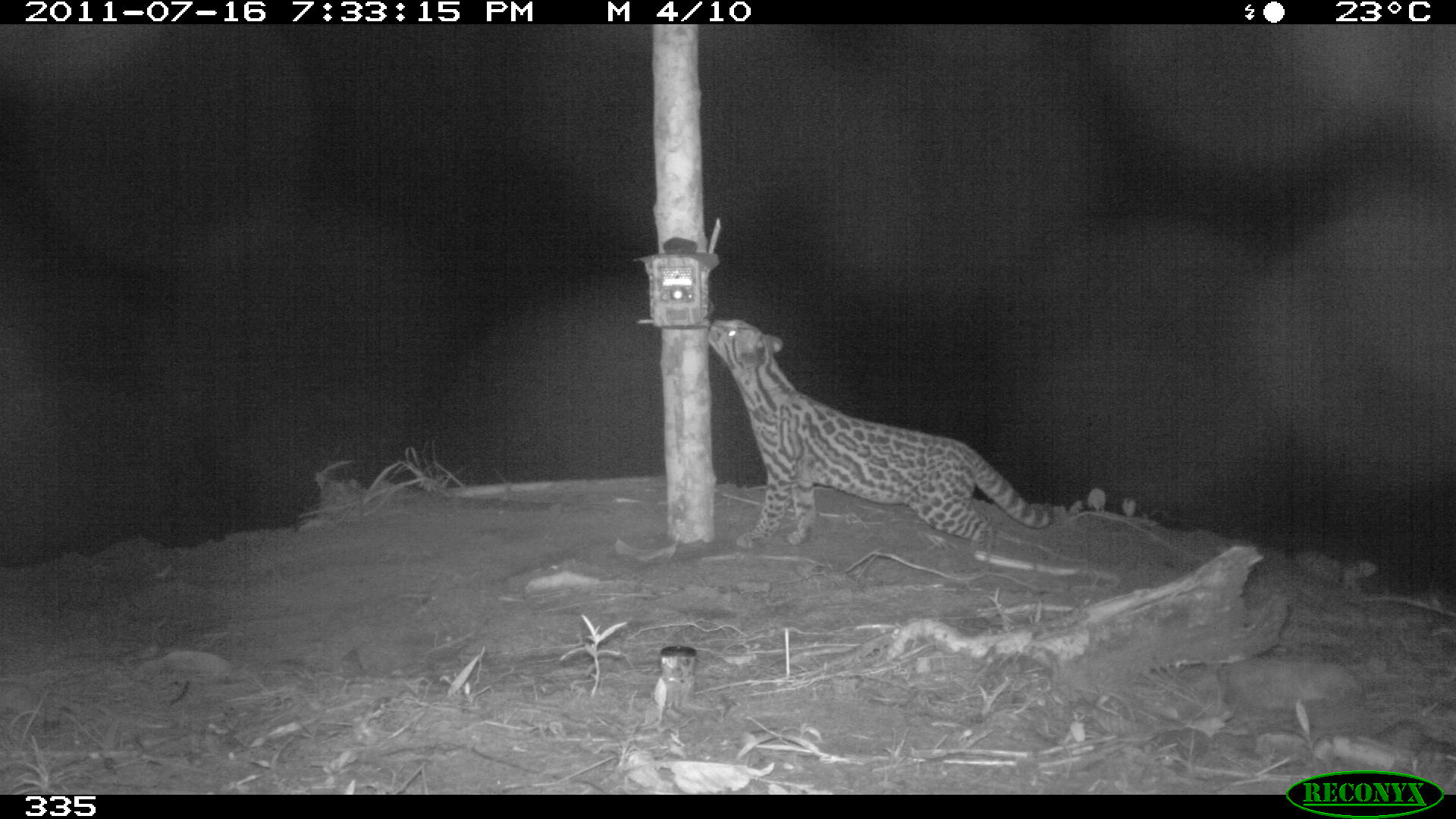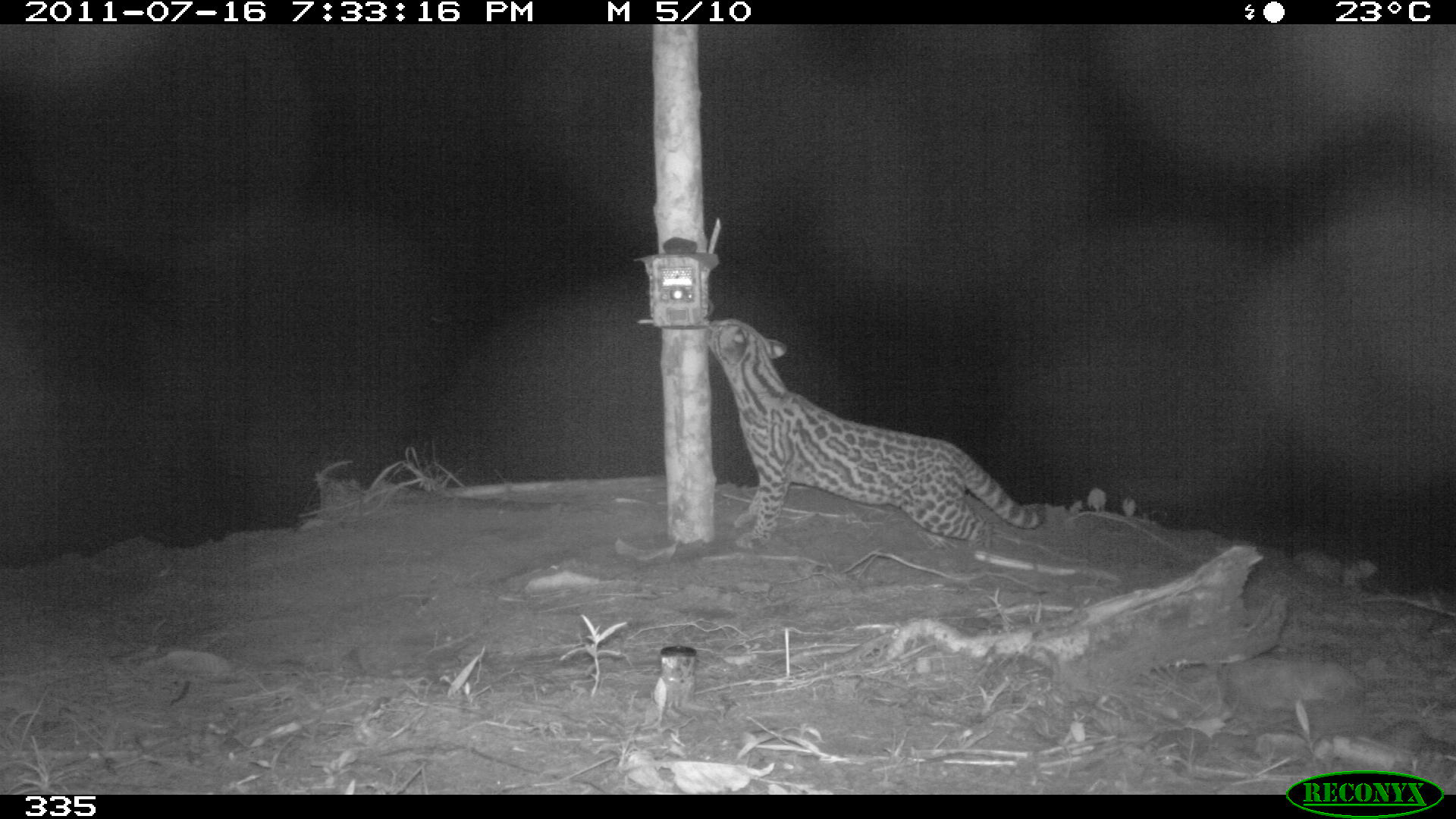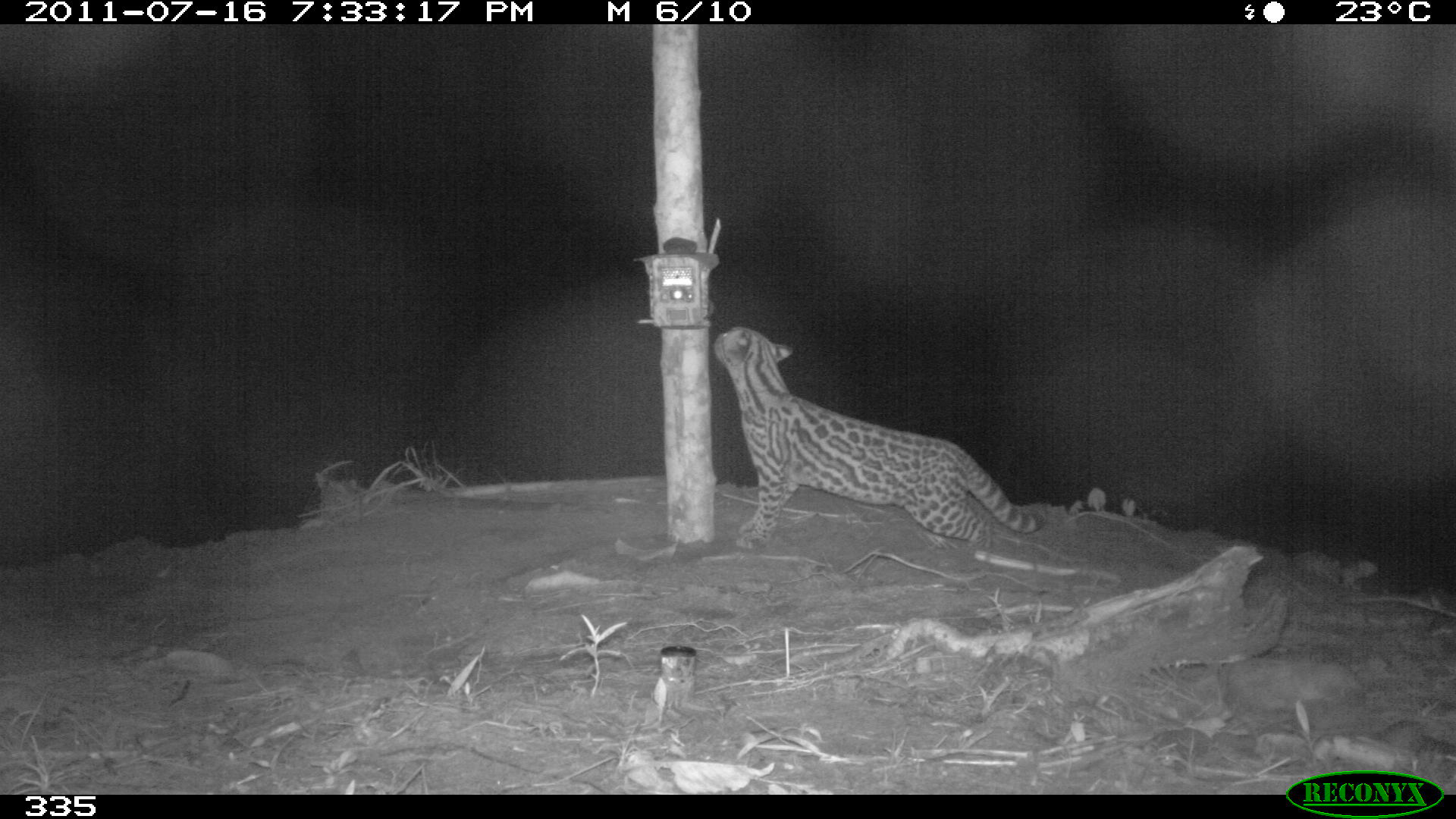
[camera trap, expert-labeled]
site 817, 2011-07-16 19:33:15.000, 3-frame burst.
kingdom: Animalia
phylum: Chordata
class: Mammalia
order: Carnivora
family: Felidae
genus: Leopardus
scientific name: Leopardus pardalis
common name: ocelot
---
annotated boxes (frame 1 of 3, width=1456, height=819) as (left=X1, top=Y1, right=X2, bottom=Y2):
leopardus pardalis: (left=704, top=317, right=1055, bottom=553)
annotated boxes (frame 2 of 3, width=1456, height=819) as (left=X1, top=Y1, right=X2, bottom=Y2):
leopardus pardalis: (left=703, top=316, right=1043, bottom=549)